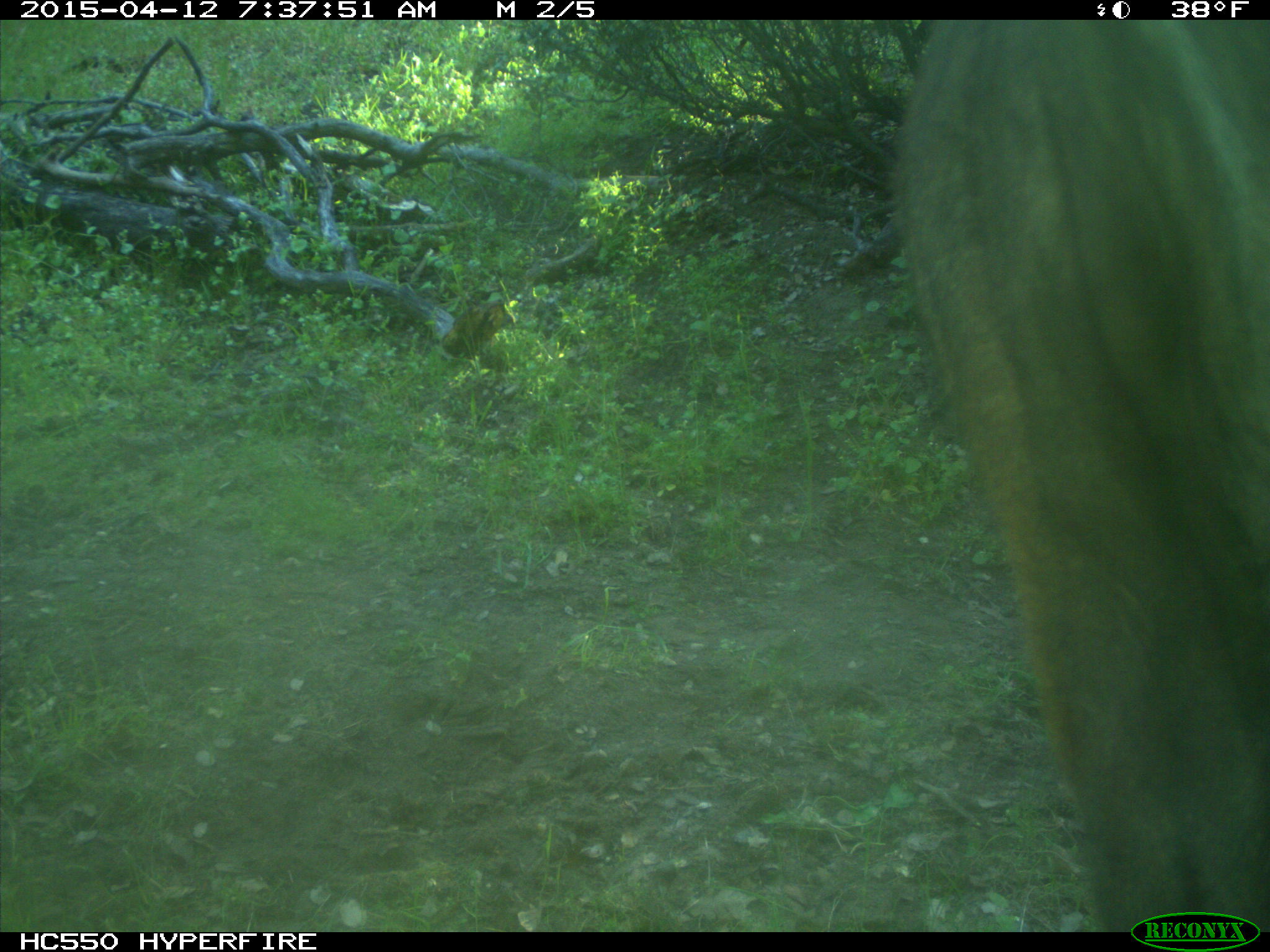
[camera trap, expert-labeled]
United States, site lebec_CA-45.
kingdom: Animalia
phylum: Chordata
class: Mammalia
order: Artiodactyla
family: Bovidae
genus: Bos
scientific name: Bos taurus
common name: domestic cow